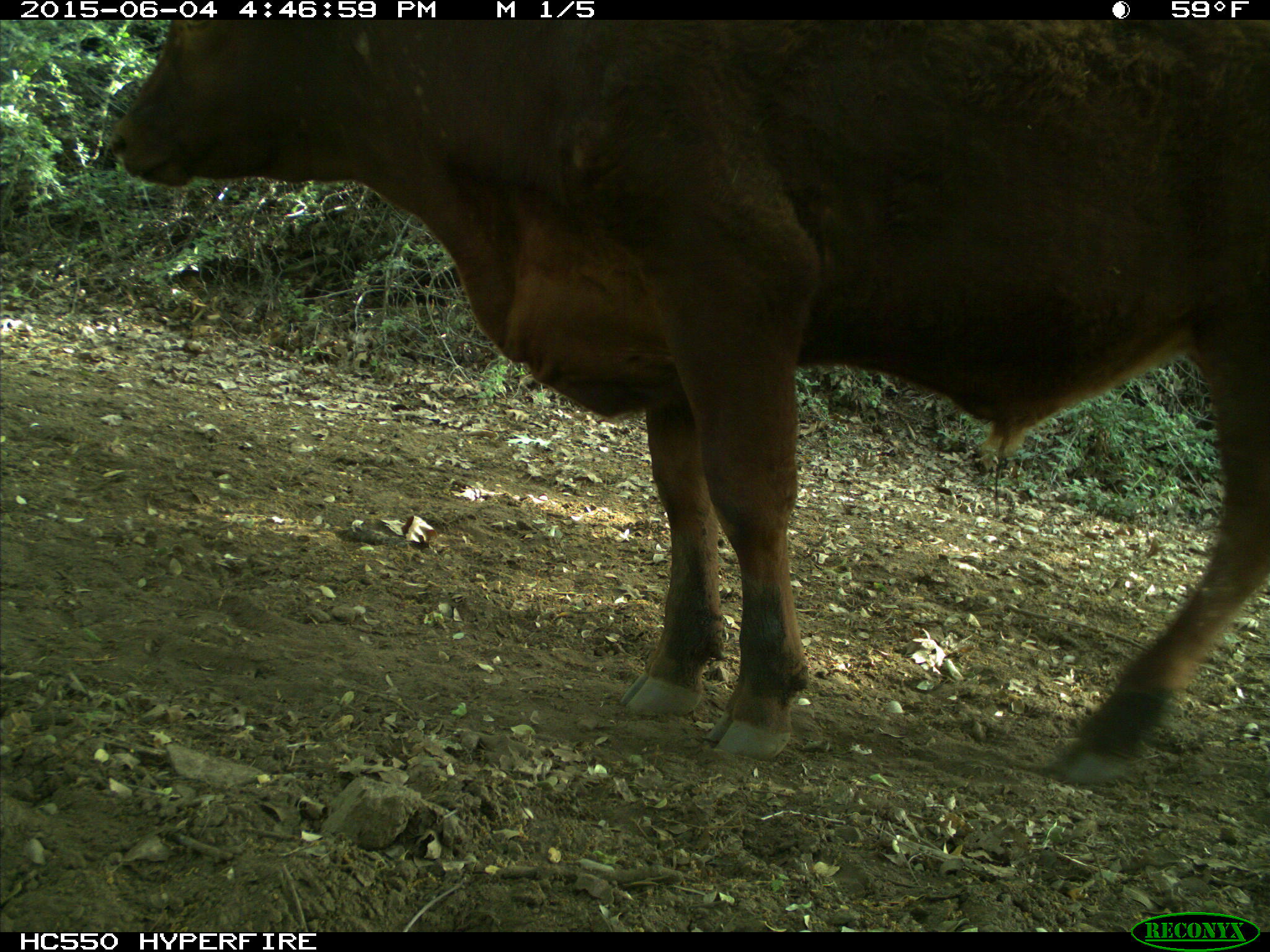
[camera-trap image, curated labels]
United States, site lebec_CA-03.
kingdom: Animalia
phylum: Chordata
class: Mammalia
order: Artiodactyla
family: Bovidae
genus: Bos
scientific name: Bos taurus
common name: domestic cow